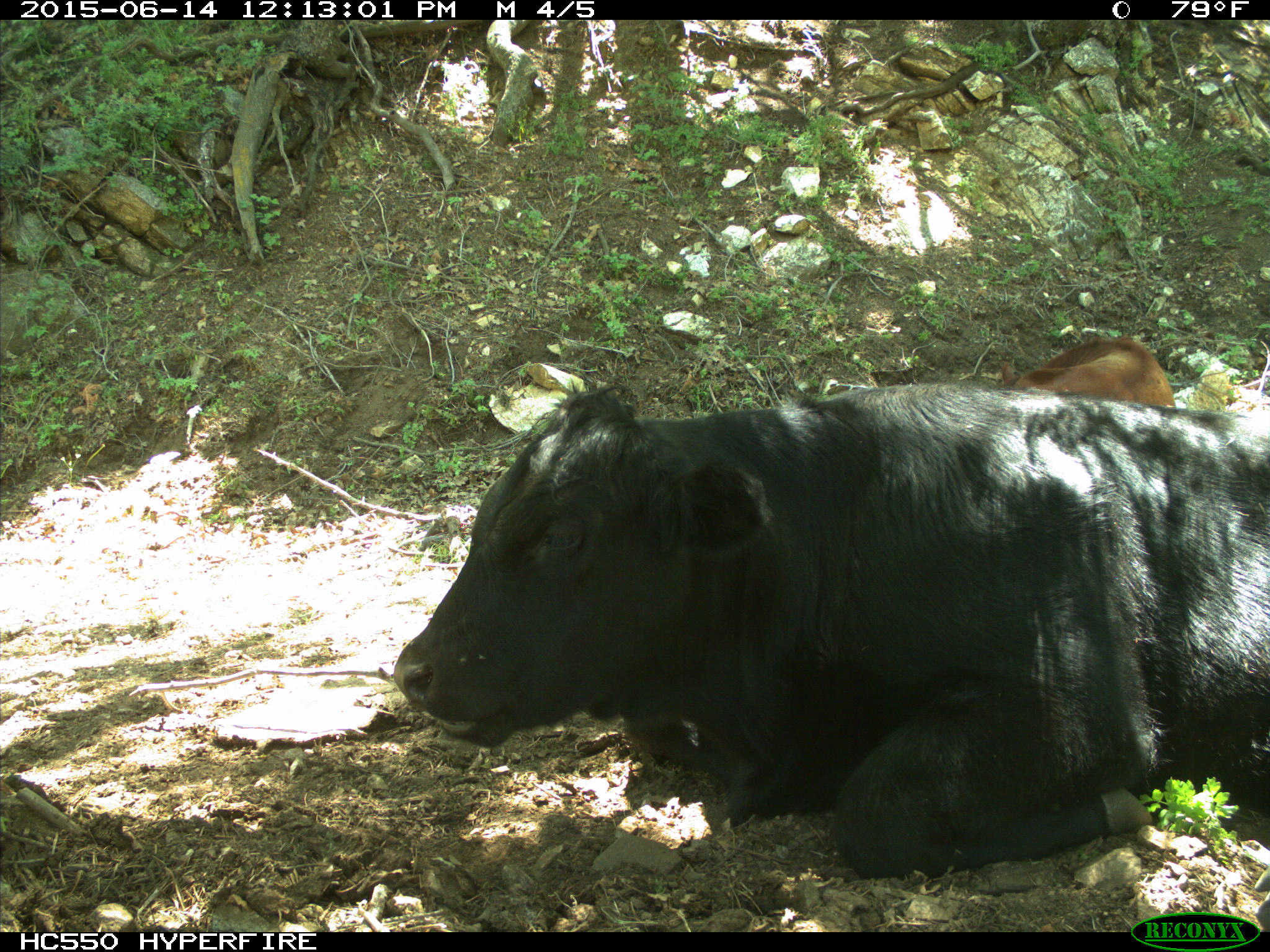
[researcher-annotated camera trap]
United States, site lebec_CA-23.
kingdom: Animalia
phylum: Chordata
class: Mammalia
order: Artiodactyla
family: Bovidae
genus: Bos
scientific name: Bos taurus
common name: domestic cow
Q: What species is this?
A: Bos taurus (domestic cow).